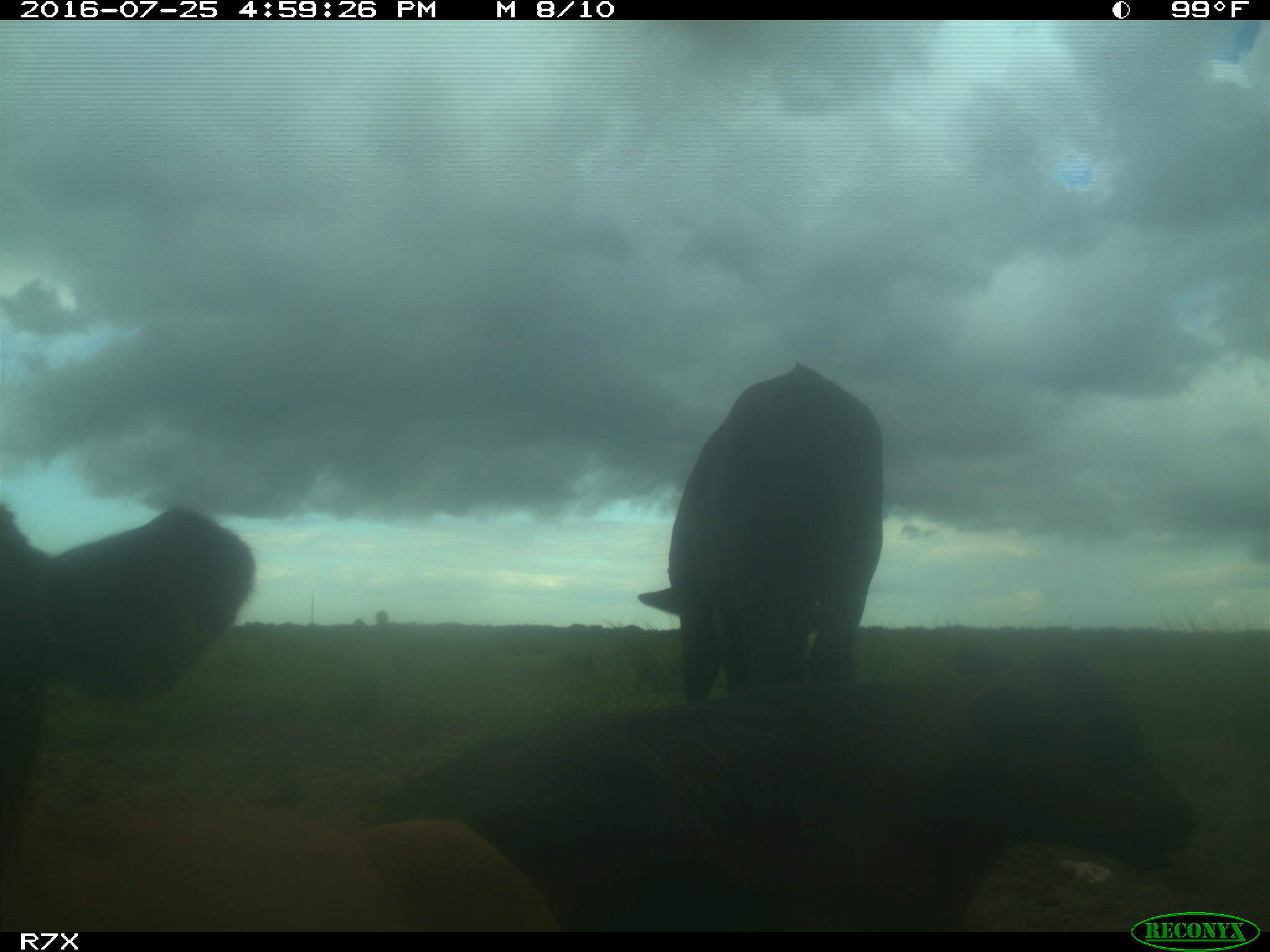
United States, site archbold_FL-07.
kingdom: Animalia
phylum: Chordata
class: Mammalia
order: Artiodactyla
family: Bovidae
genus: Bos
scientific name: Bos taurus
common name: domestic cow